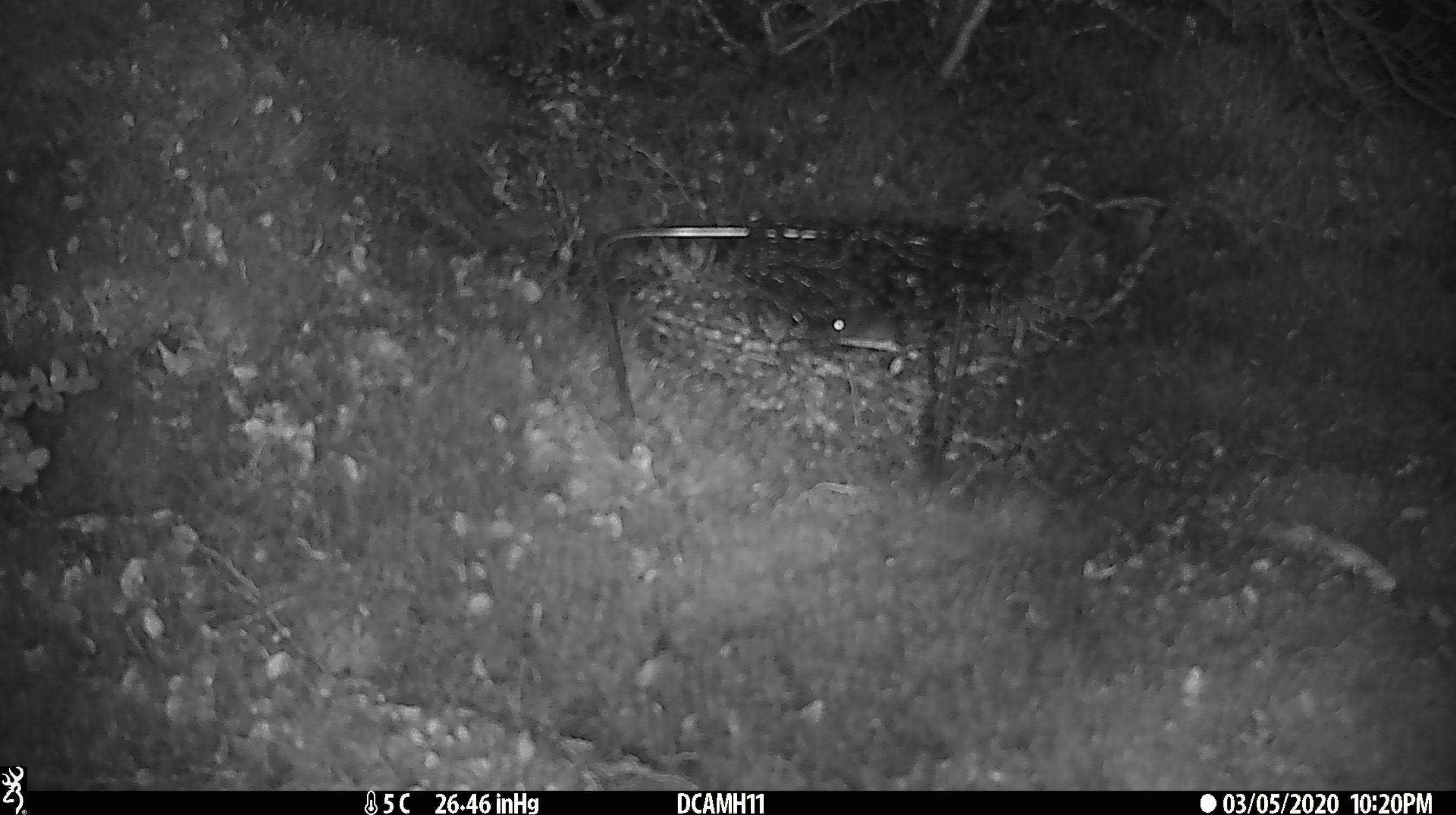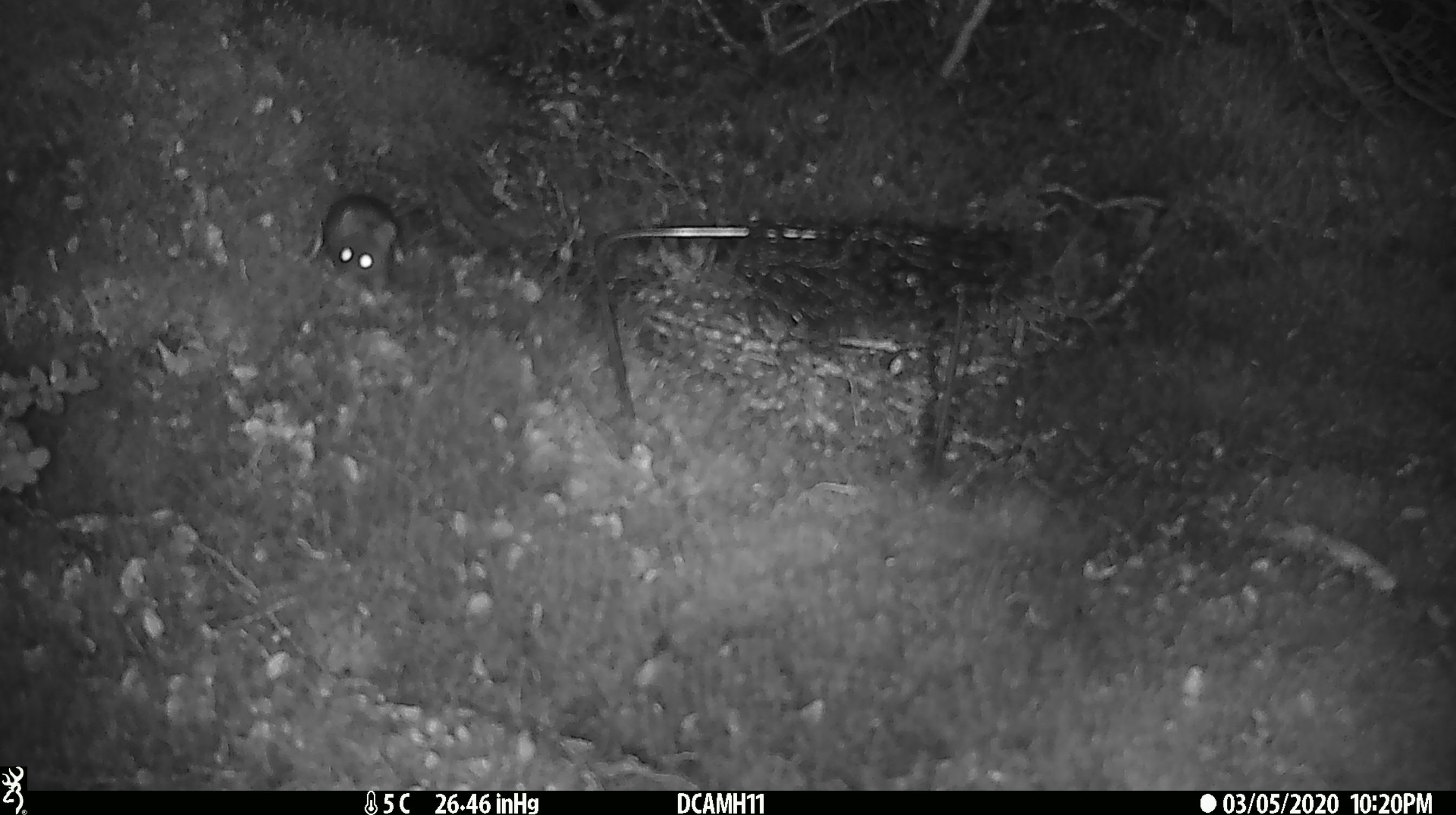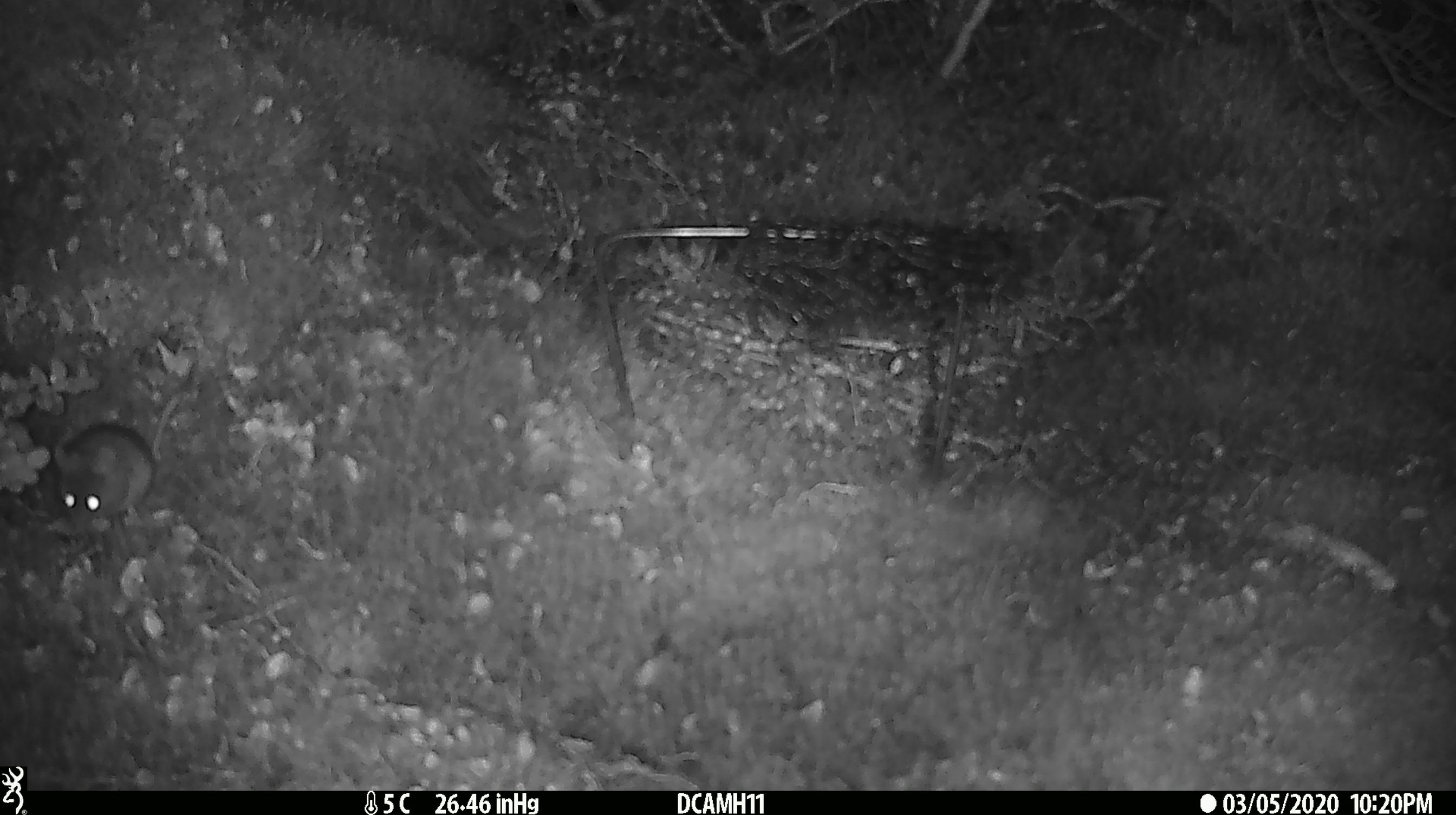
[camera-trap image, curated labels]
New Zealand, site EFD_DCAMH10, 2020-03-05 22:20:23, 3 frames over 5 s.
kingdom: Animalia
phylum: Chordata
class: Mammalia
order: Rodentia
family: Muridae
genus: Mus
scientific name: Mus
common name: mouse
Mouse (Mus).